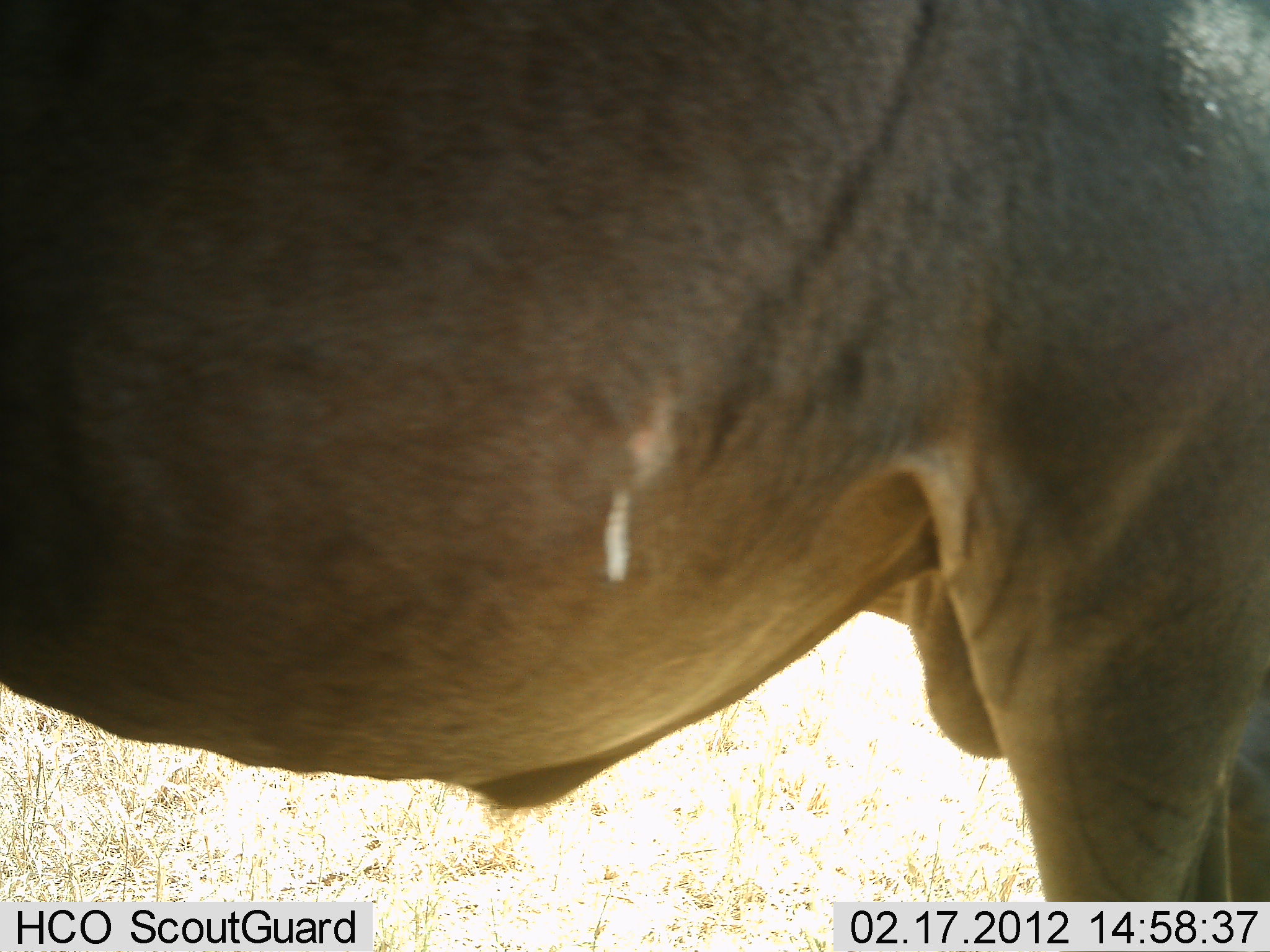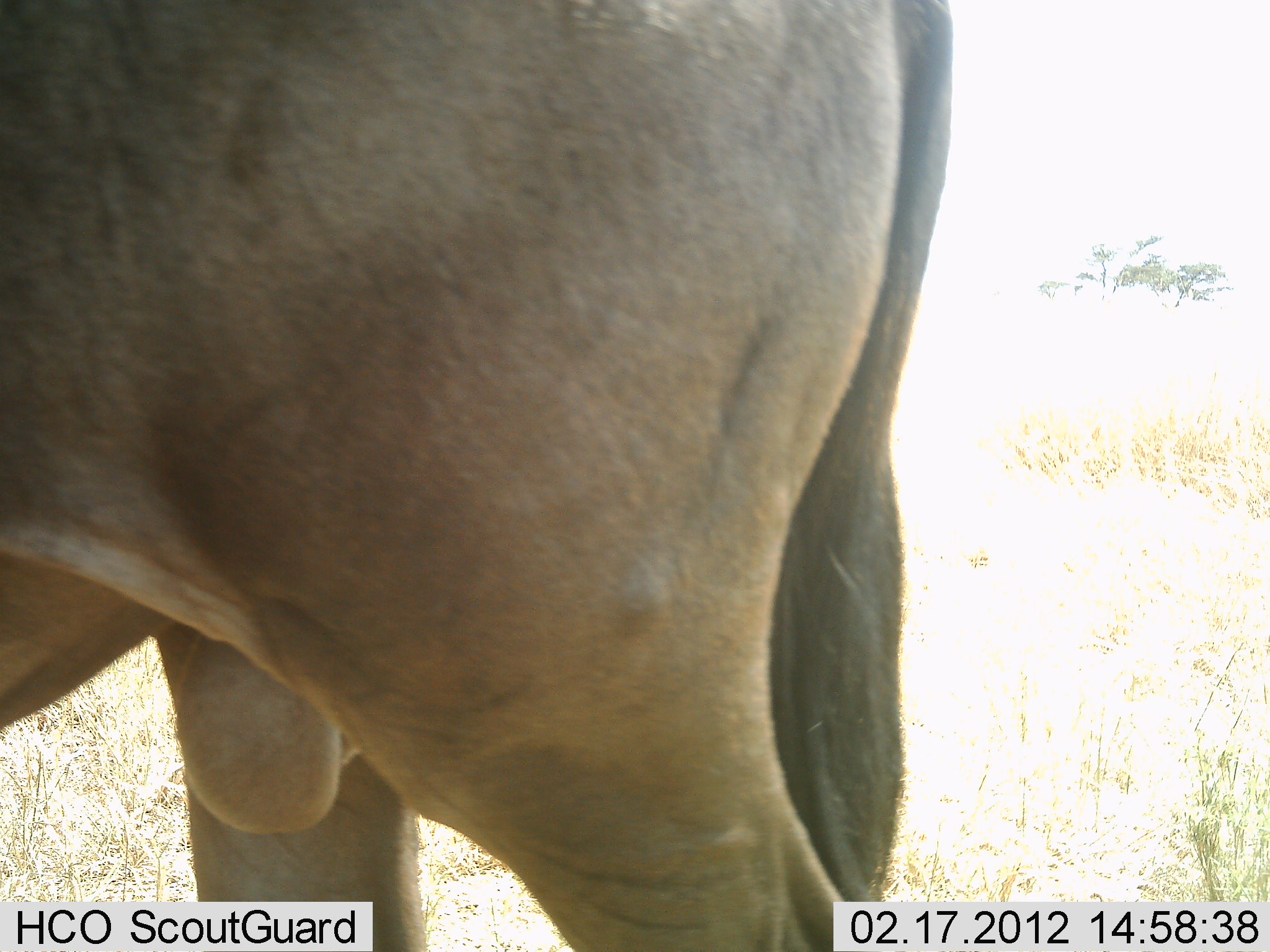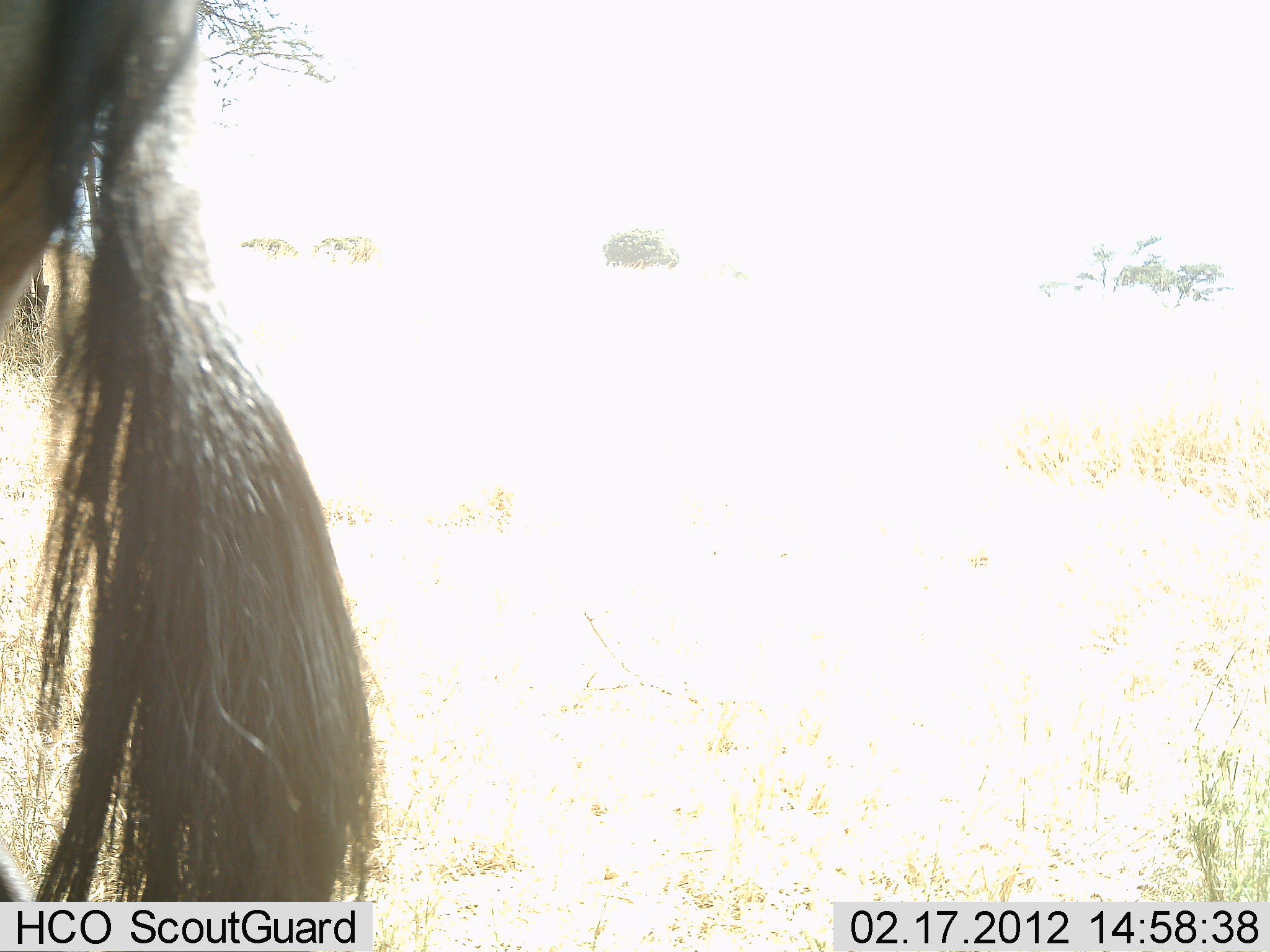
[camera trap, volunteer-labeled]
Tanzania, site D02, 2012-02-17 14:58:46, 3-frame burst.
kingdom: Animalia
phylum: Chordata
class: Mammalia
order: Artiodactyla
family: Bovidae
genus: Connochaetes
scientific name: Connochaetes taurinus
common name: blue wildebeest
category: wildebeest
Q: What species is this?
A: Wildebeest (blue wildebeest) (Connochaetes taurinus).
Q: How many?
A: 1.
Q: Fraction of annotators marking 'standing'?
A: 32%.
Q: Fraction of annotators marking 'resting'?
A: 0%.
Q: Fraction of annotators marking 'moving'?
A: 68%.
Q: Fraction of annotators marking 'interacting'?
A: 0%.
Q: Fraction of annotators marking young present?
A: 0%.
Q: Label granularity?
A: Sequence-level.